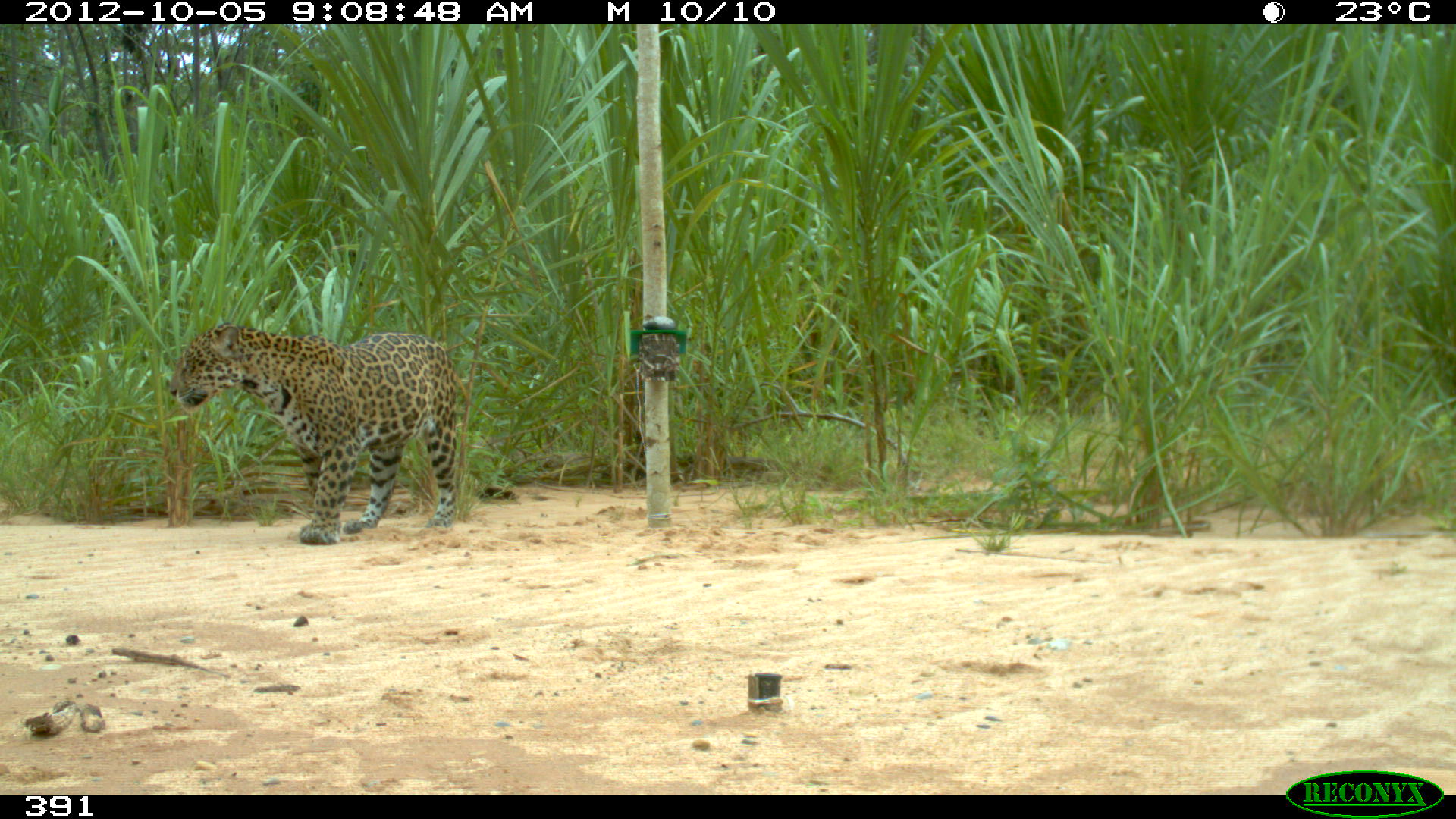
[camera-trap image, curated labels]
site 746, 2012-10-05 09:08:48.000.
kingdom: Animalia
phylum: Chordata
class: Mammalia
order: Carnivora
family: Felidae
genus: Panthera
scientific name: Panthera onca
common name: jaguar